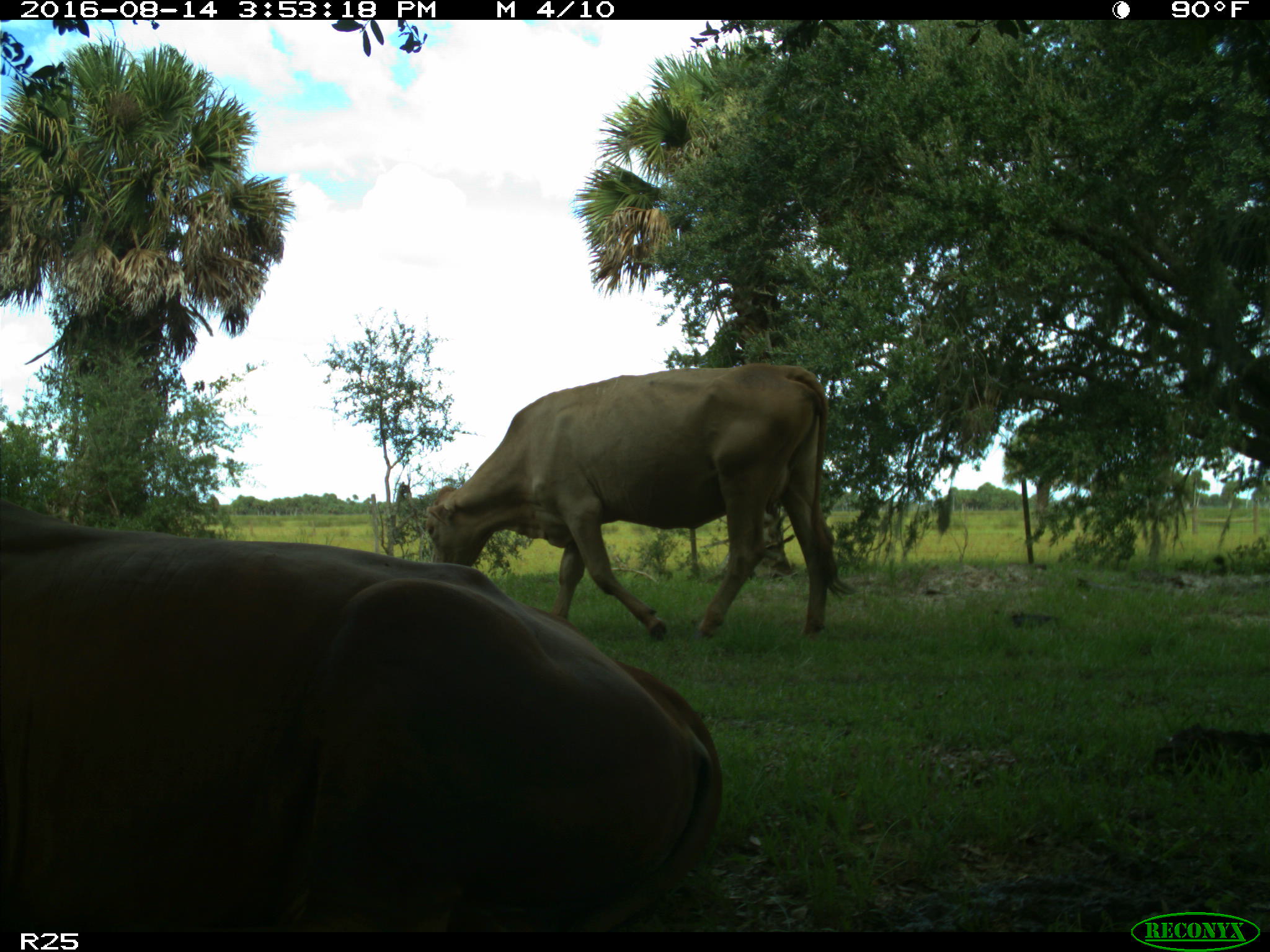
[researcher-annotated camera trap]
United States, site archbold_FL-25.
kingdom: Animalia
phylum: Chordata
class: Mammalia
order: Artiodactyla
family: Bovidae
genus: Bos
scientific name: Bos taurus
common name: domestic cow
Bos taurus (domestic cow).